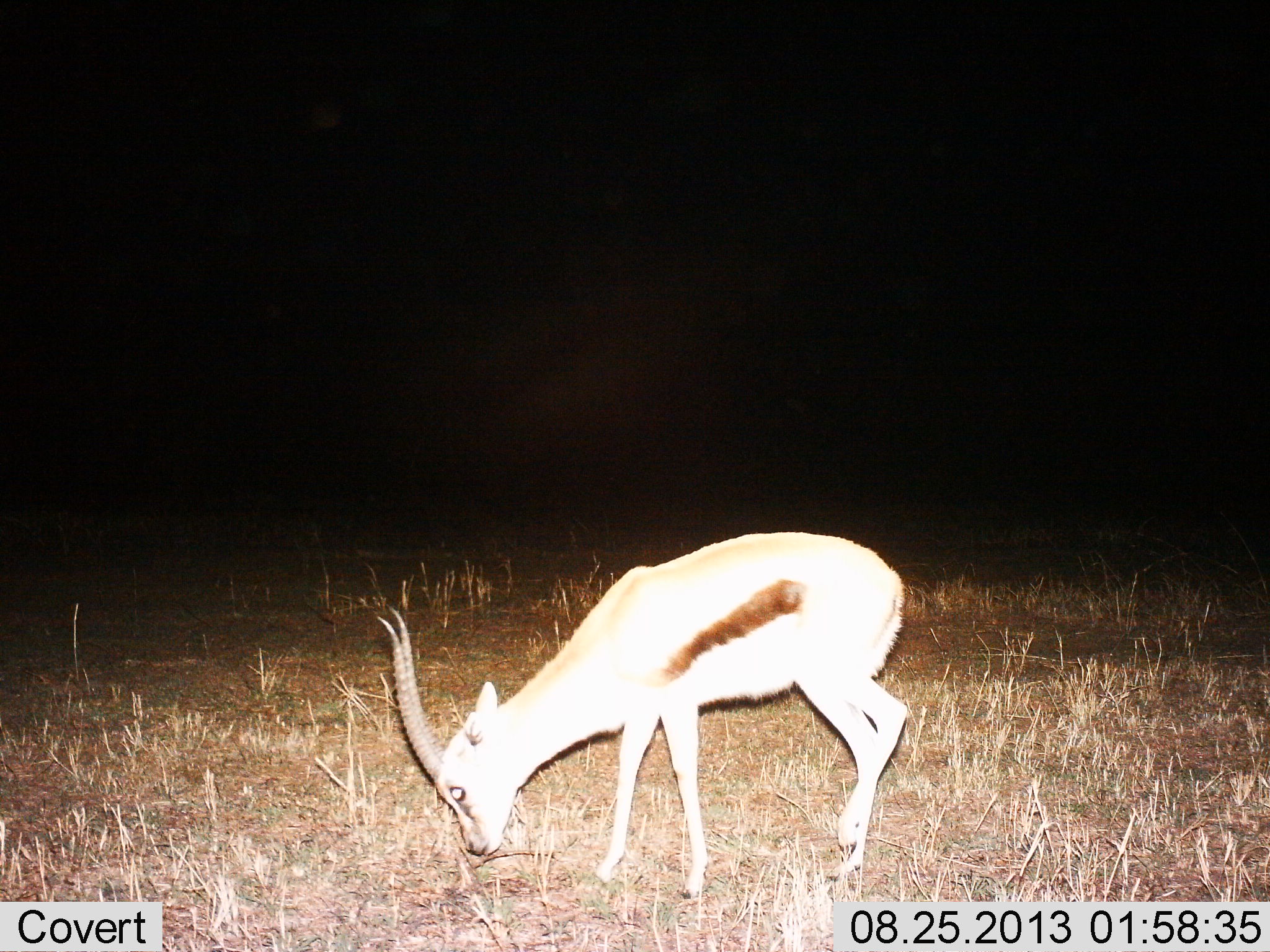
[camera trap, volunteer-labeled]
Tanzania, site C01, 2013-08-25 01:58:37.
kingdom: Animalia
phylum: Chordata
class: Mammalia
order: Artiodactyla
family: Bovidae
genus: Eudorcas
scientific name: Eudorcas thomsonii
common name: thomson's gazelle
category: gazellethomsons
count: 1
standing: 24%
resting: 0%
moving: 0%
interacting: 0%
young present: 0%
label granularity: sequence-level